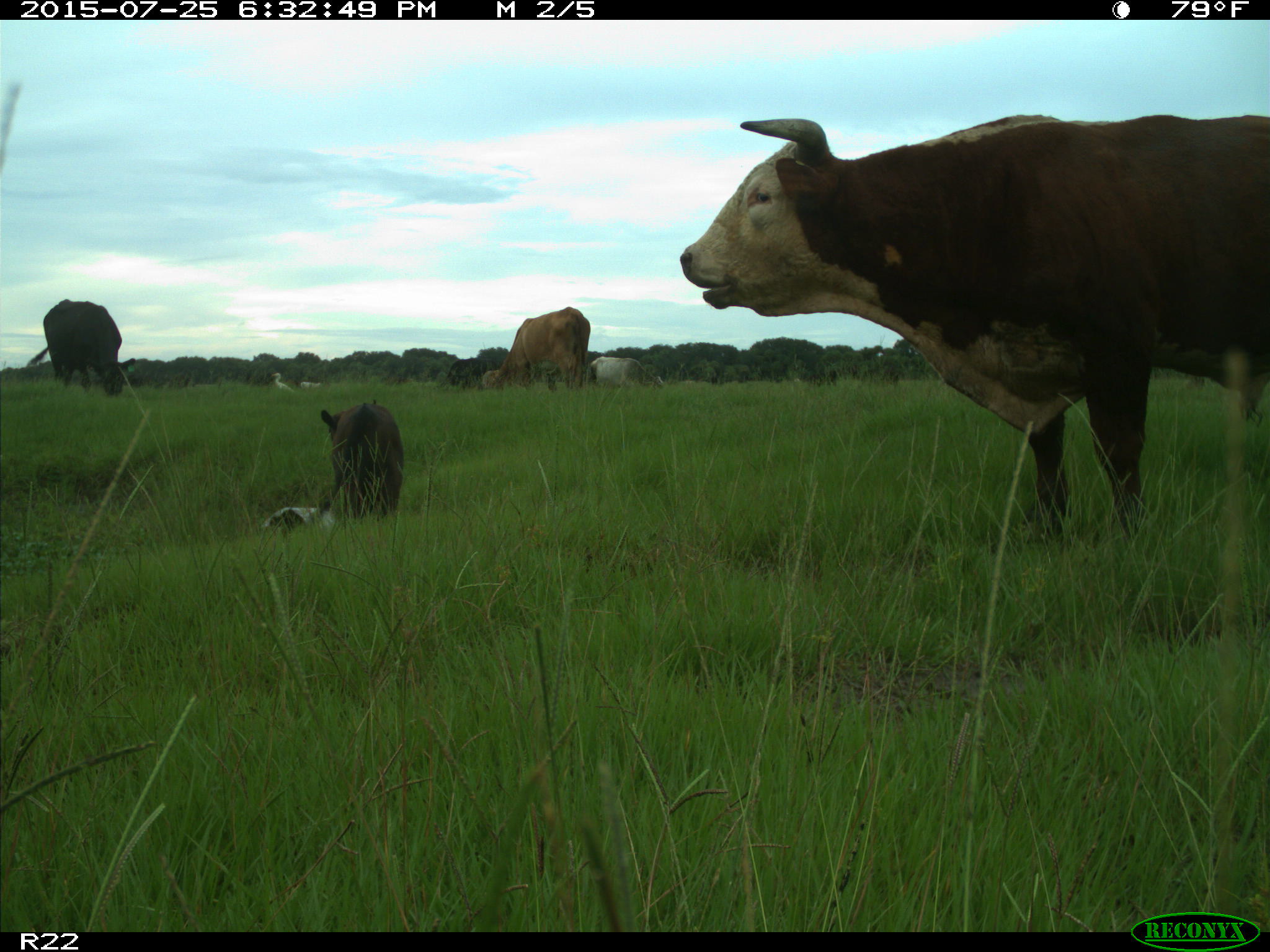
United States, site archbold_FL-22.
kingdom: Animalia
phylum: Chordata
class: Mammalia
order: Artiodactyla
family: Bovidae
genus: Bos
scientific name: Bos taurus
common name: domestic cow